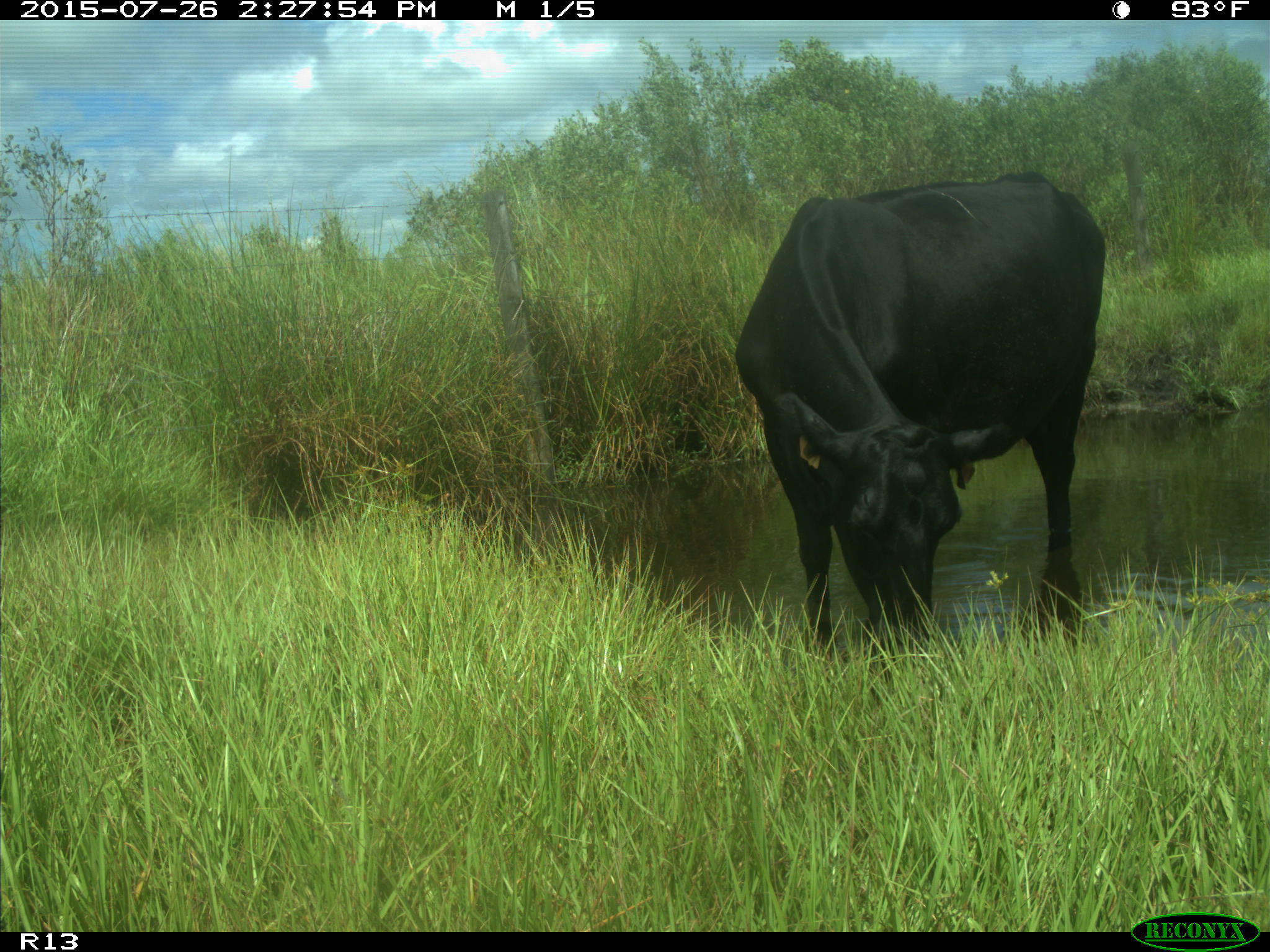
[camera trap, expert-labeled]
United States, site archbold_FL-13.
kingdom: Animalia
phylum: Chordata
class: Mammalia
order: Artiodactyla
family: Bovidae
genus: Bos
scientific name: Bos taurus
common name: domestic cow